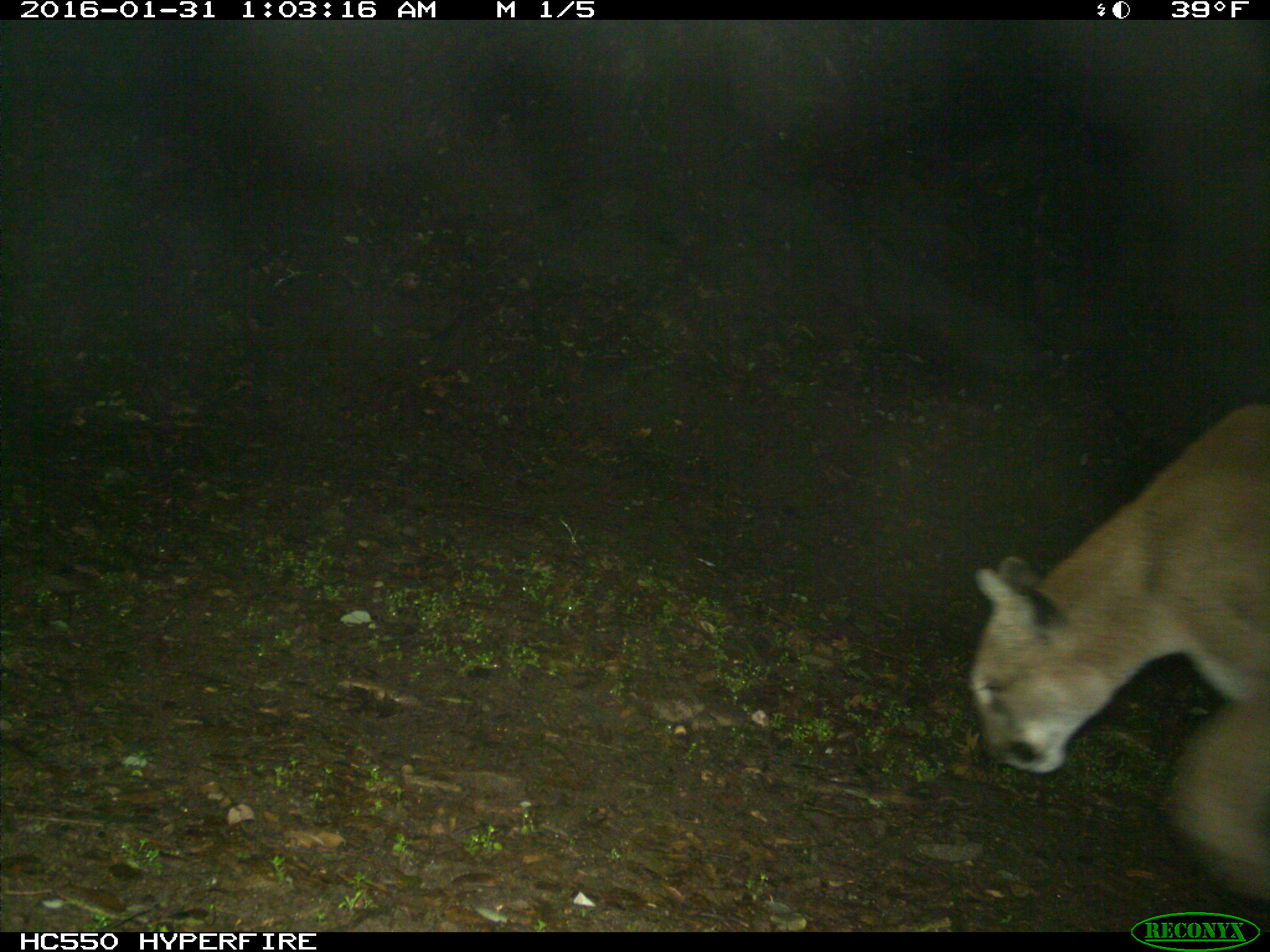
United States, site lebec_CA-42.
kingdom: Animalia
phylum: Chordata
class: Mammalia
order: Carnivora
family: Felidae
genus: Puma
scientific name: Puma concolor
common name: mountain lion